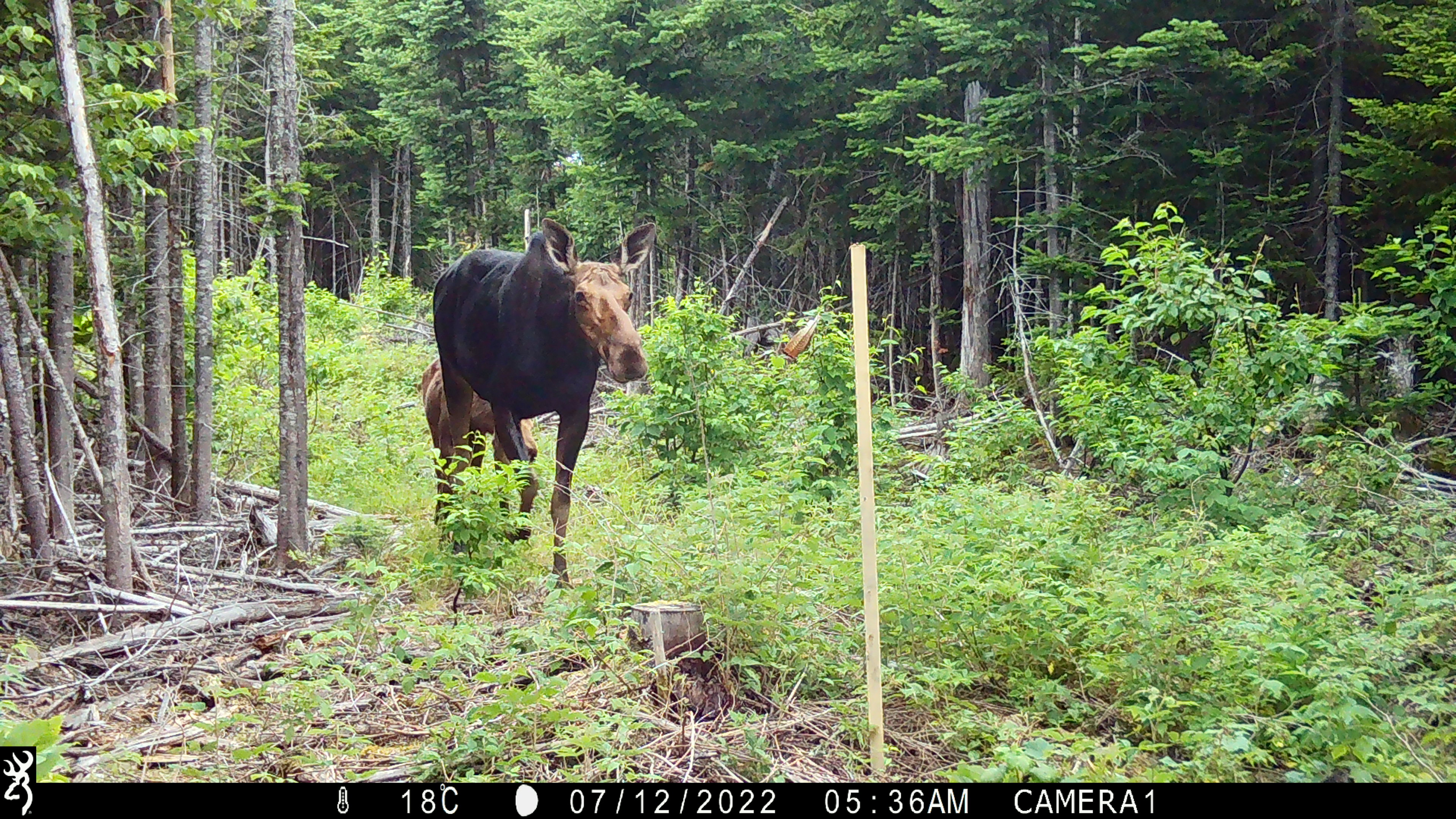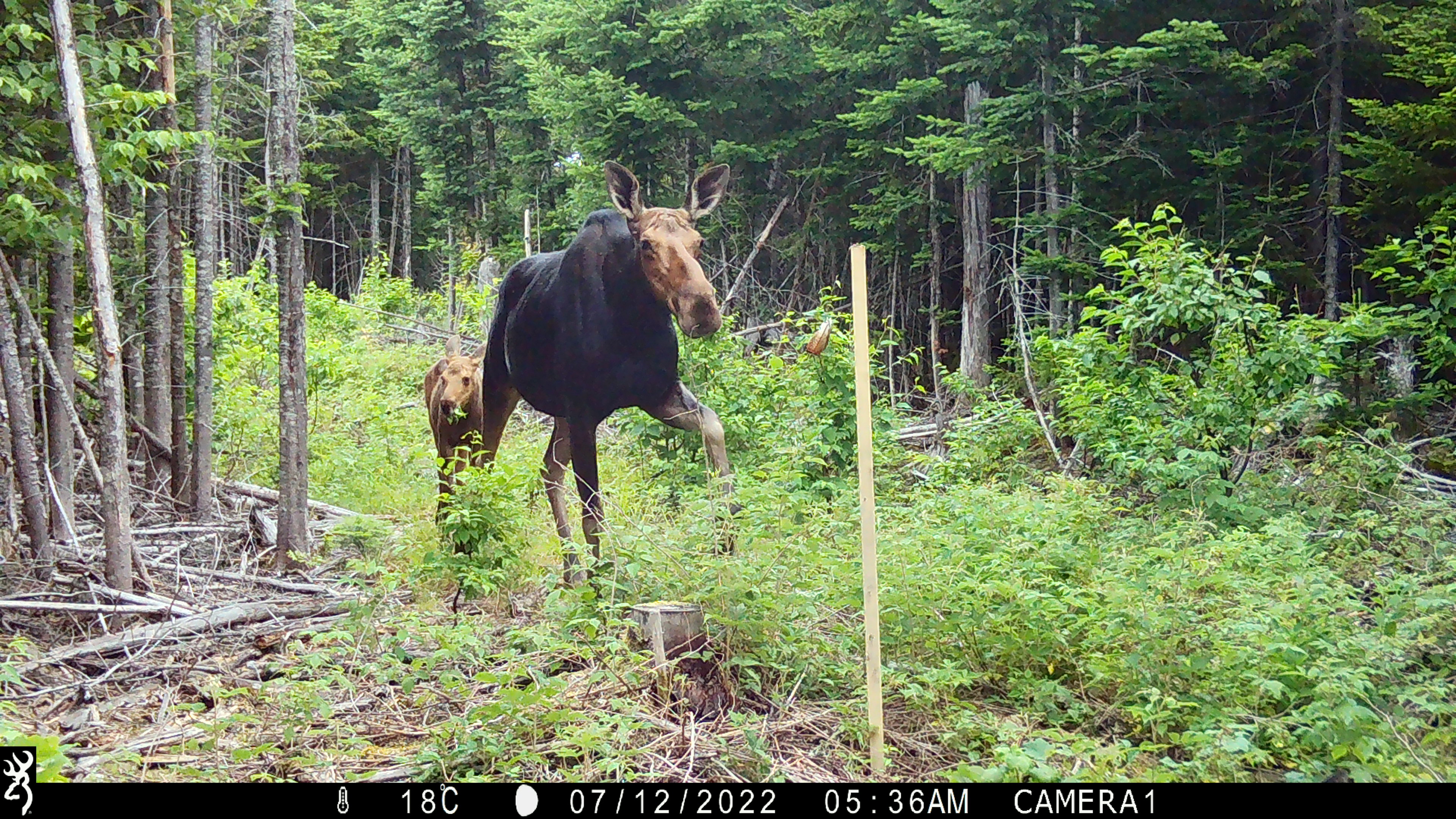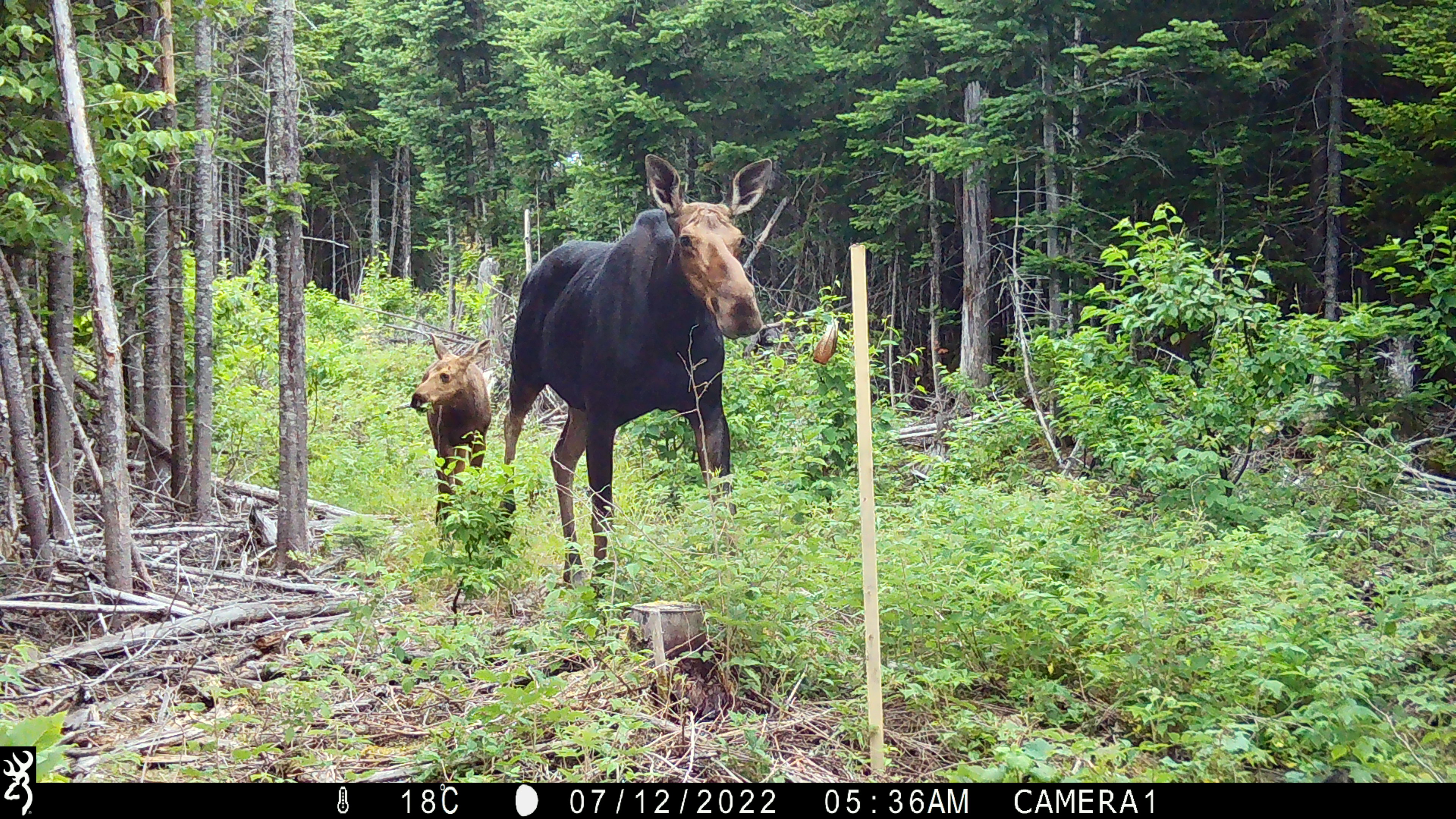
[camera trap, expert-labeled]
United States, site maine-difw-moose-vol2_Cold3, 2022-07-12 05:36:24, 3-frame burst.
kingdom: Animalia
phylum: Chordata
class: Mammalia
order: Artiodactyla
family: Cervidae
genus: Alces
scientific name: Alces alces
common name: moose